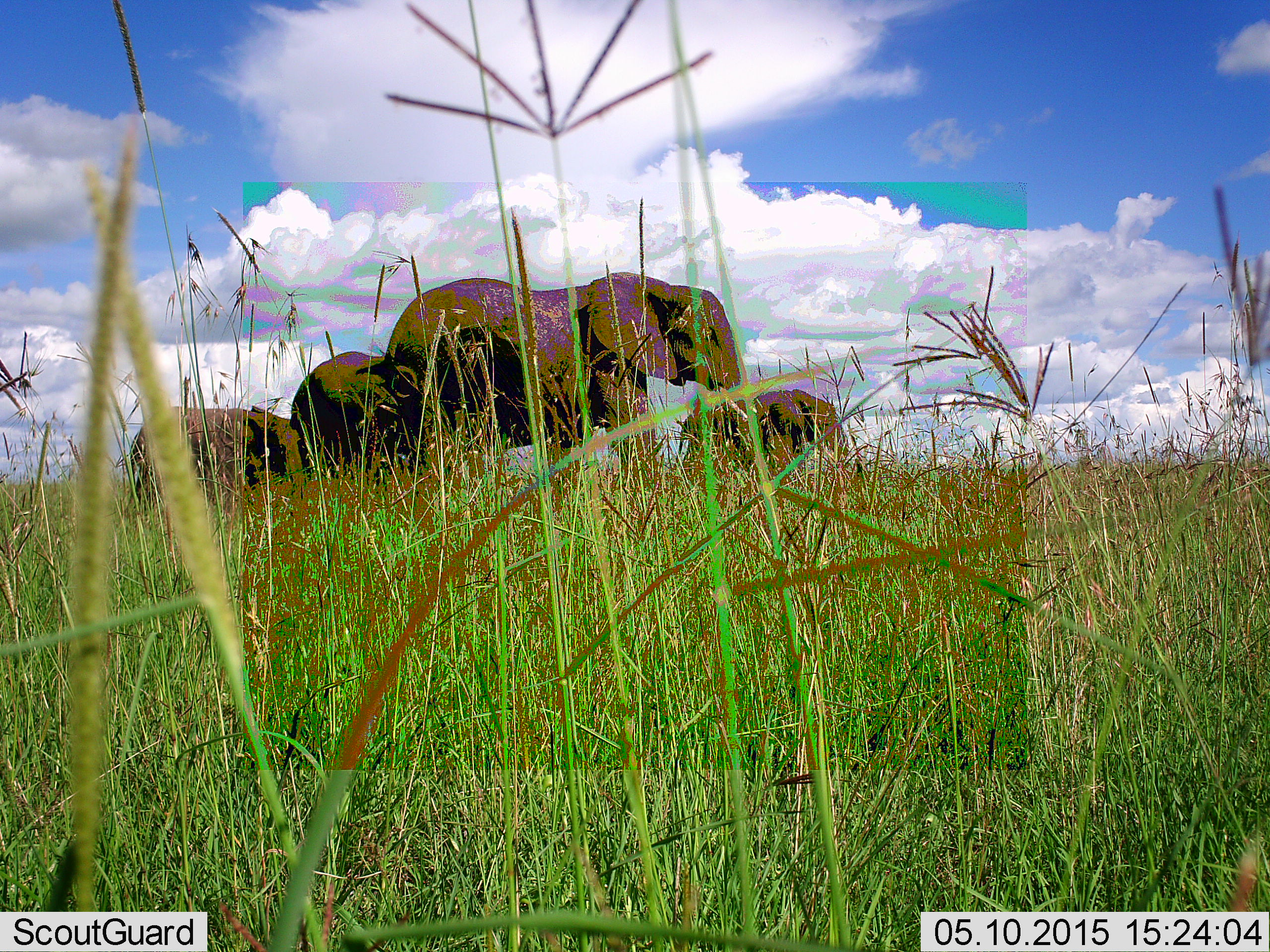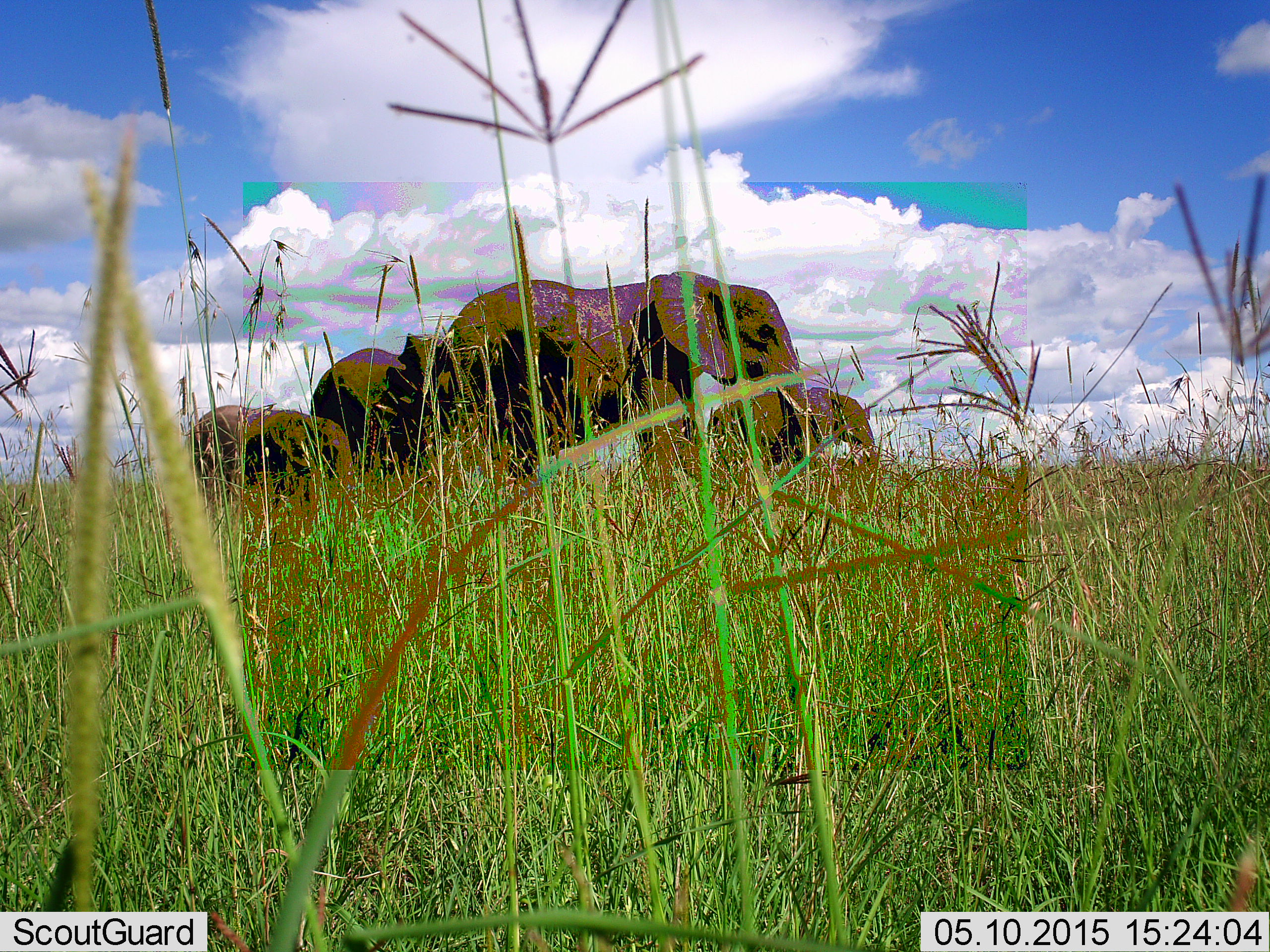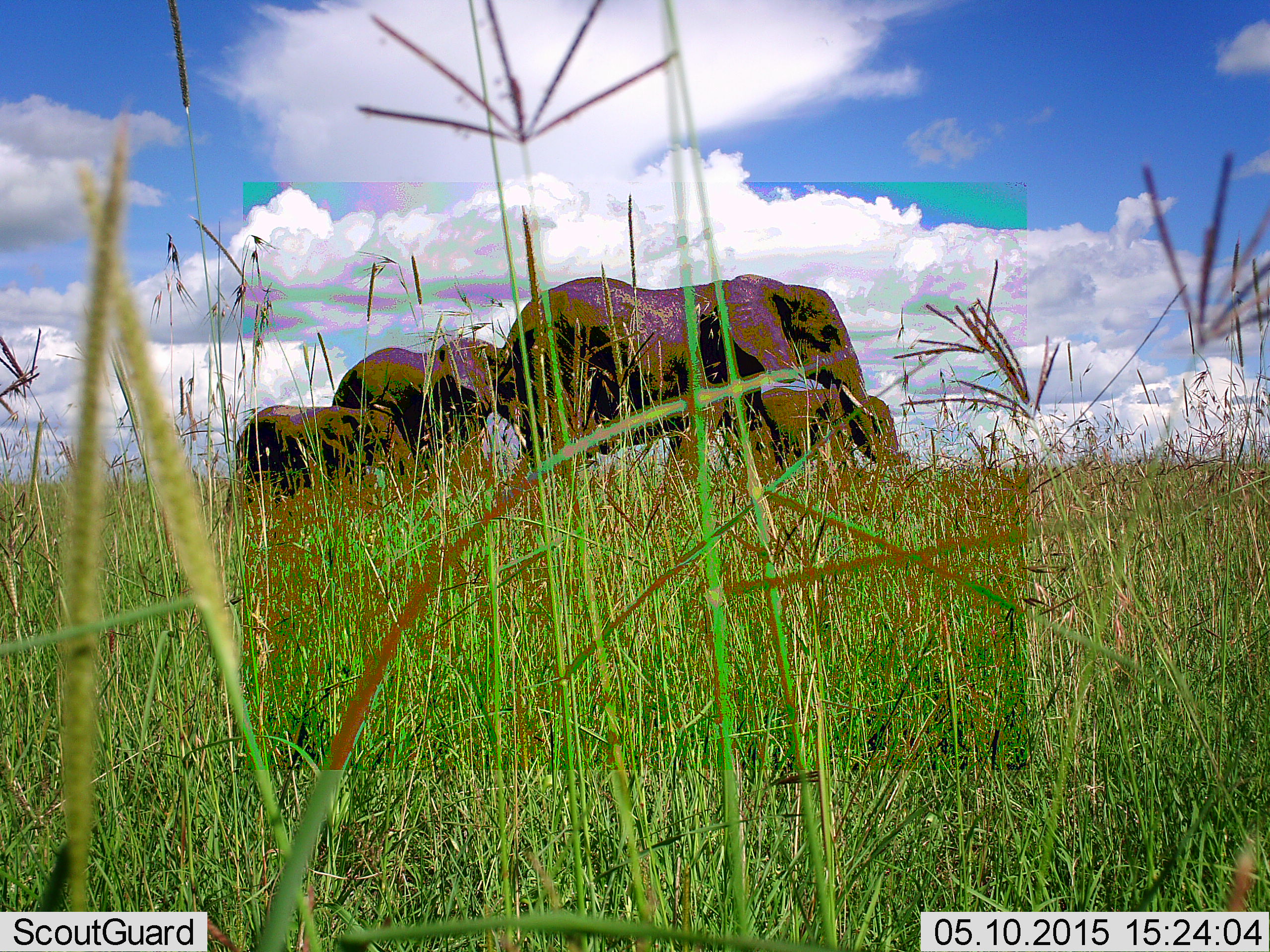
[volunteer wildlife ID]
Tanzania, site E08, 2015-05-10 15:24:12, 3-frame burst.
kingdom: Animalia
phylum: Chordata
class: Mammalia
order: Proboscidea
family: Elephantidae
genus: Loxodonta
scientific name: Loxodonta africana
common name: african bush elephant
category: elephant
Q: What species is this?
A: Elephant (african bush elephant) (Loxodonta africana).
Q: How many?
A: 4.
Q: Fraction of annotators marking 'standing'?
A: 0%.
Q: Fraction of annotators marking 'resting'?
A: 0%.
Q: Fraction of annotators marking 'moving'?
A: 100%.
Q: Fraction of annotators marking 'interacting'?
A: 0%.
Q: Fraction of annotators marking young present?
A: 50%.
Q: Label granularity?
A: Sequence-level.